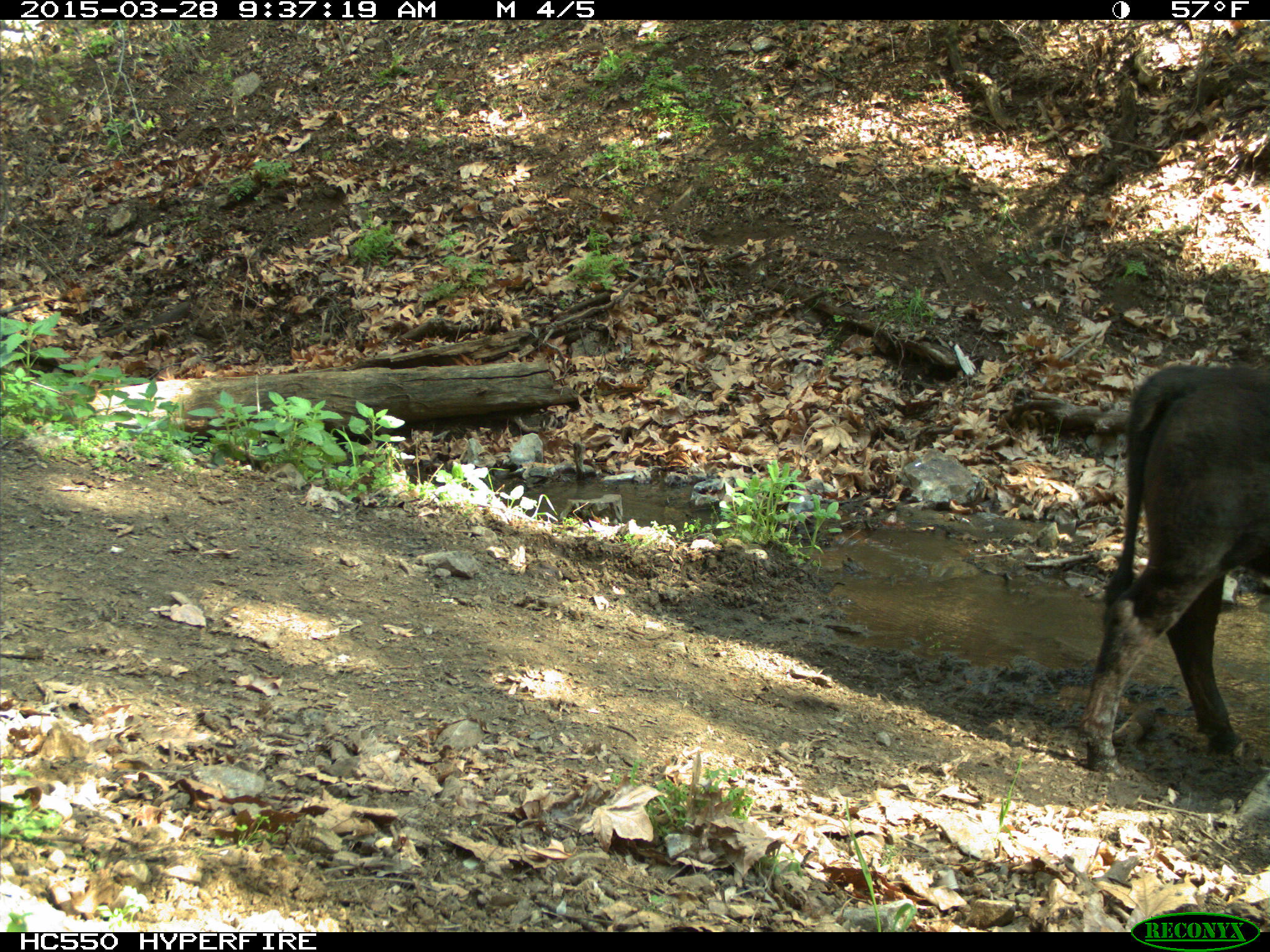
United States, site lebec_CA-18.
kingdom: Animalia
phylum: Chordata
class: Mammalia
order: Artiodactyla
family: Bovidae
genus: Bos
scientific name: Bos taurus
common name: domestic cow